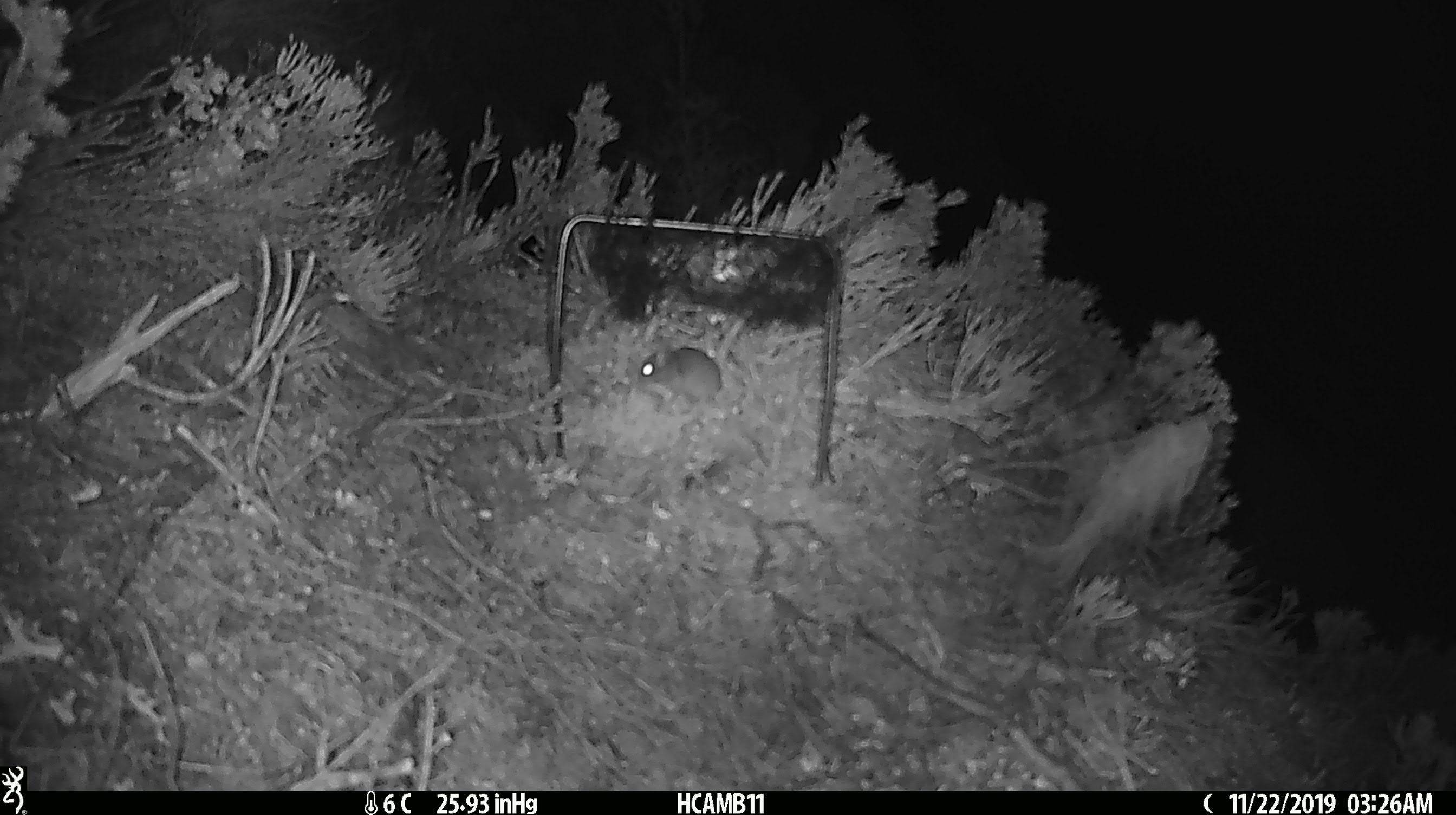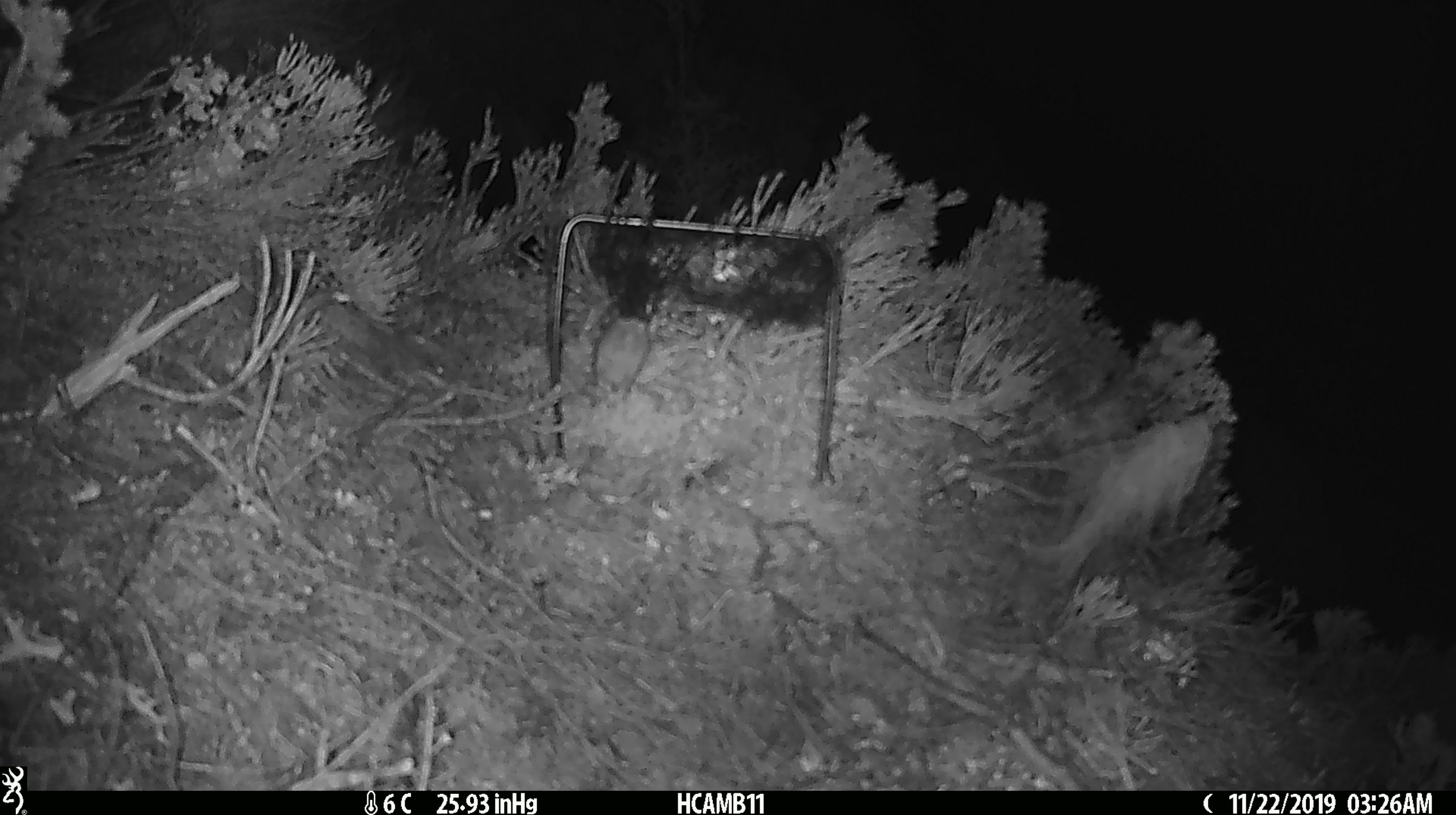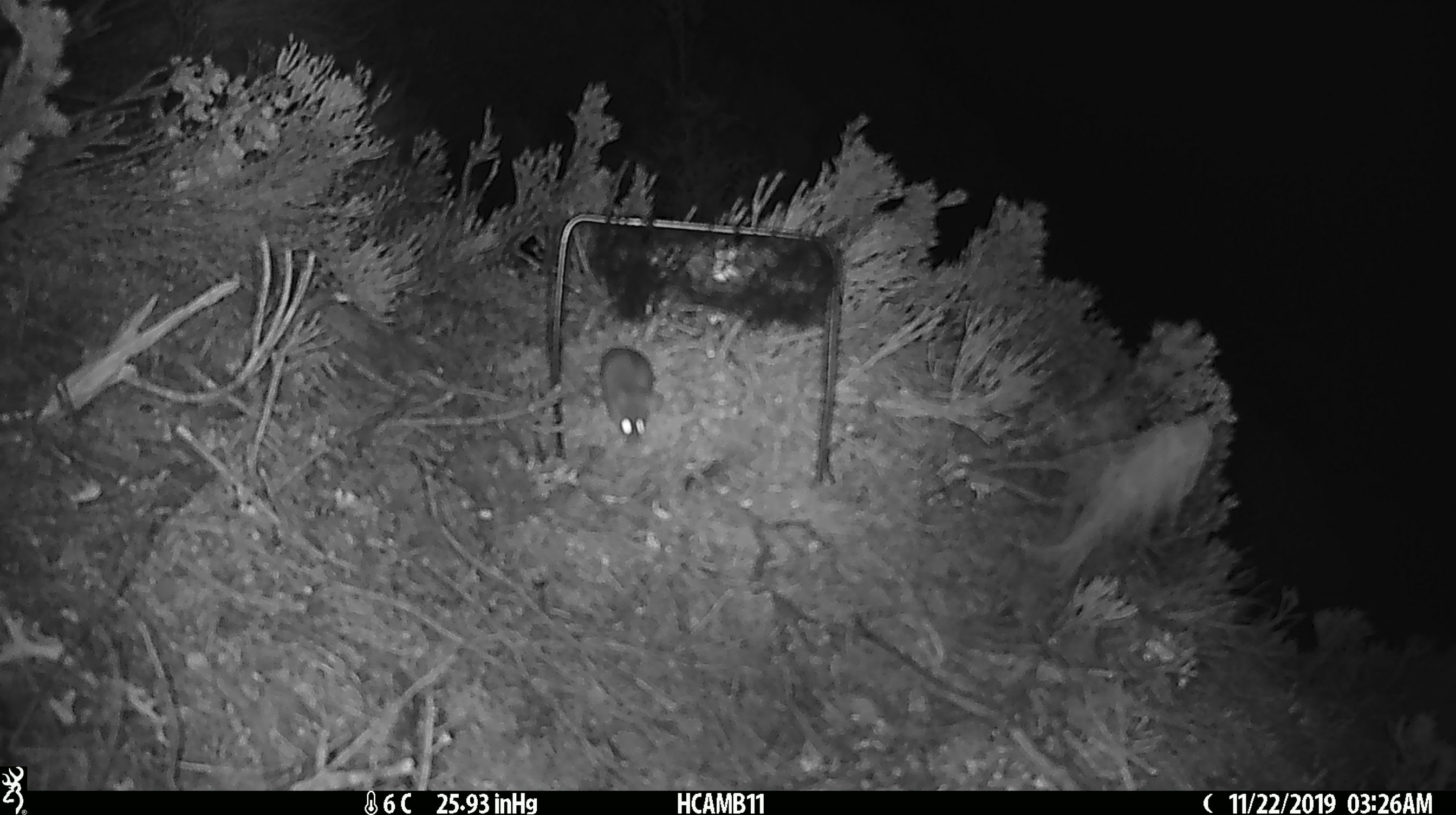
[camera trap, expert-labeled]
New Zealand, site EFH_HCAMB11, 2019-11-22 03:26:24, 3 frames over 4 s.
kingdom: Animalia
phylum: Chordata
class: Mammalia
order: Rodentia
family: Muridae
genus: Mus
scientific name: Mus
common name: mouse